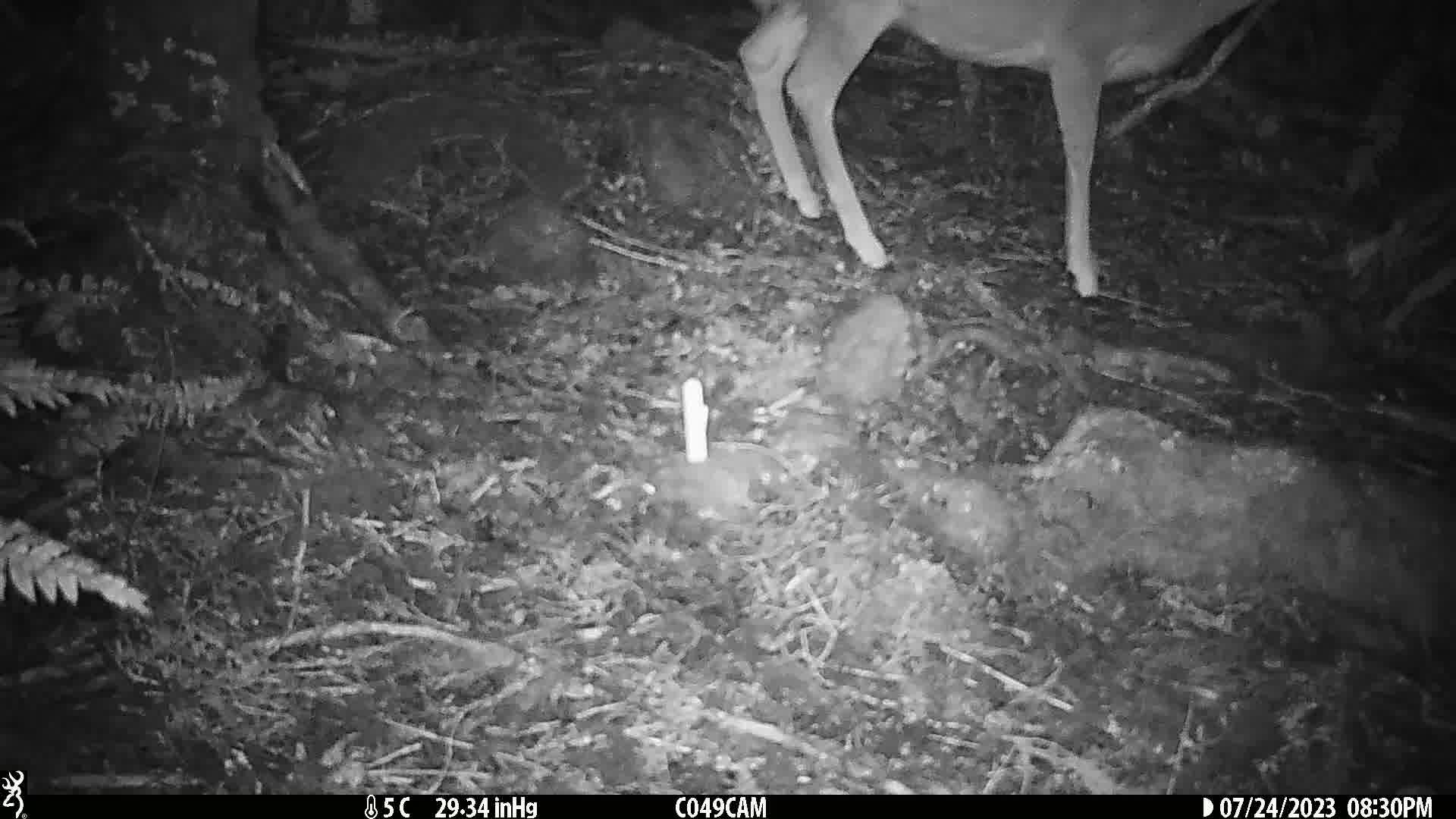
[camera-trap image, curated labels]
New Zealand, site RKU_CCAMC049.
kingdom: Animalia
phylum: Chordata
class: Mammalia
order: Artiodactyla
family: Cervidae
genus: Odocoileus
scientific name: Odocoileus virginianus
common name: white-tailed deer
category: white tailed deer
White tailed deer (white-tailed deer) (Odocoileus virginianus).